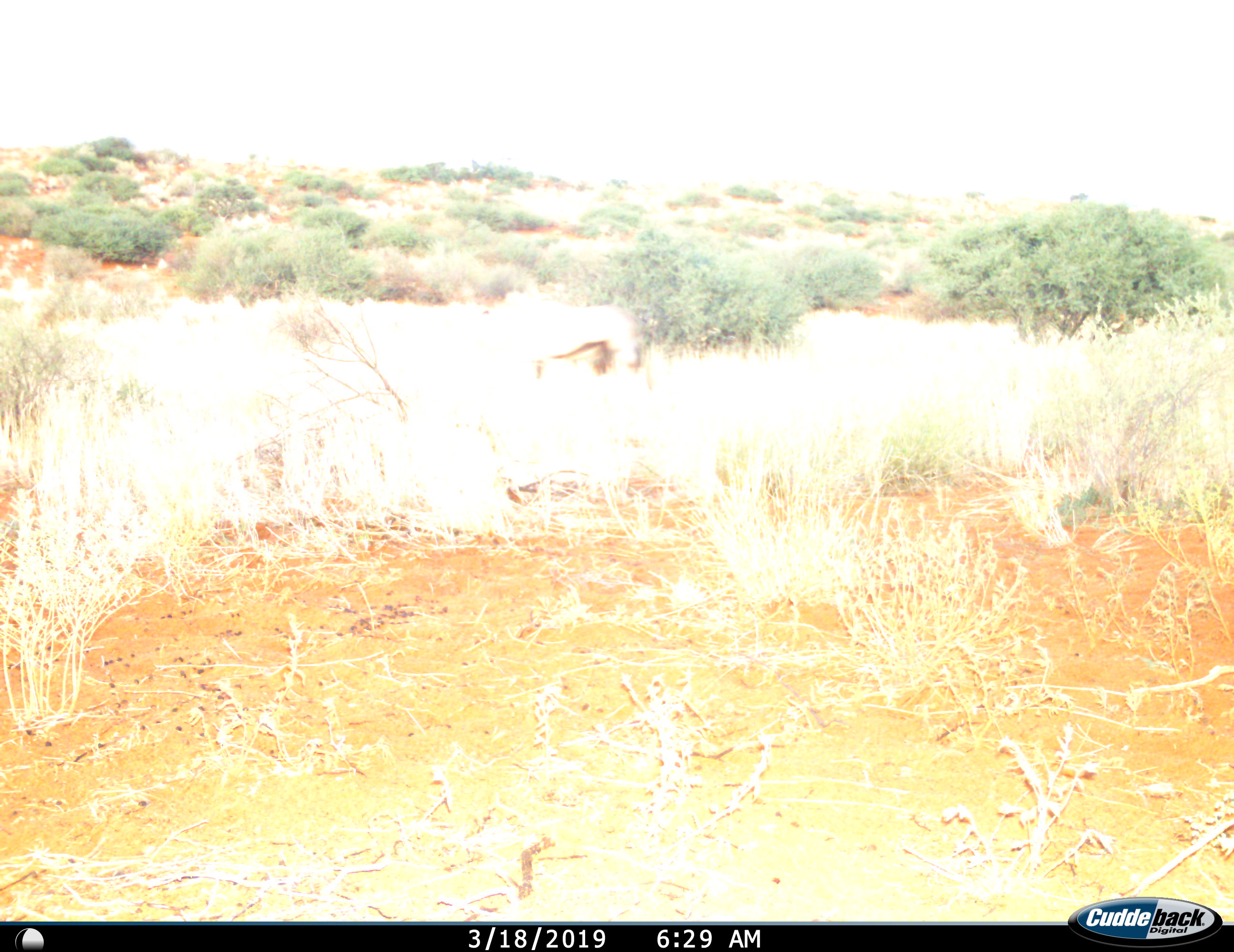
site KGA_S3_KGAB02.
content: unidentified animal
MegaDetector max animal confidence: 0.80